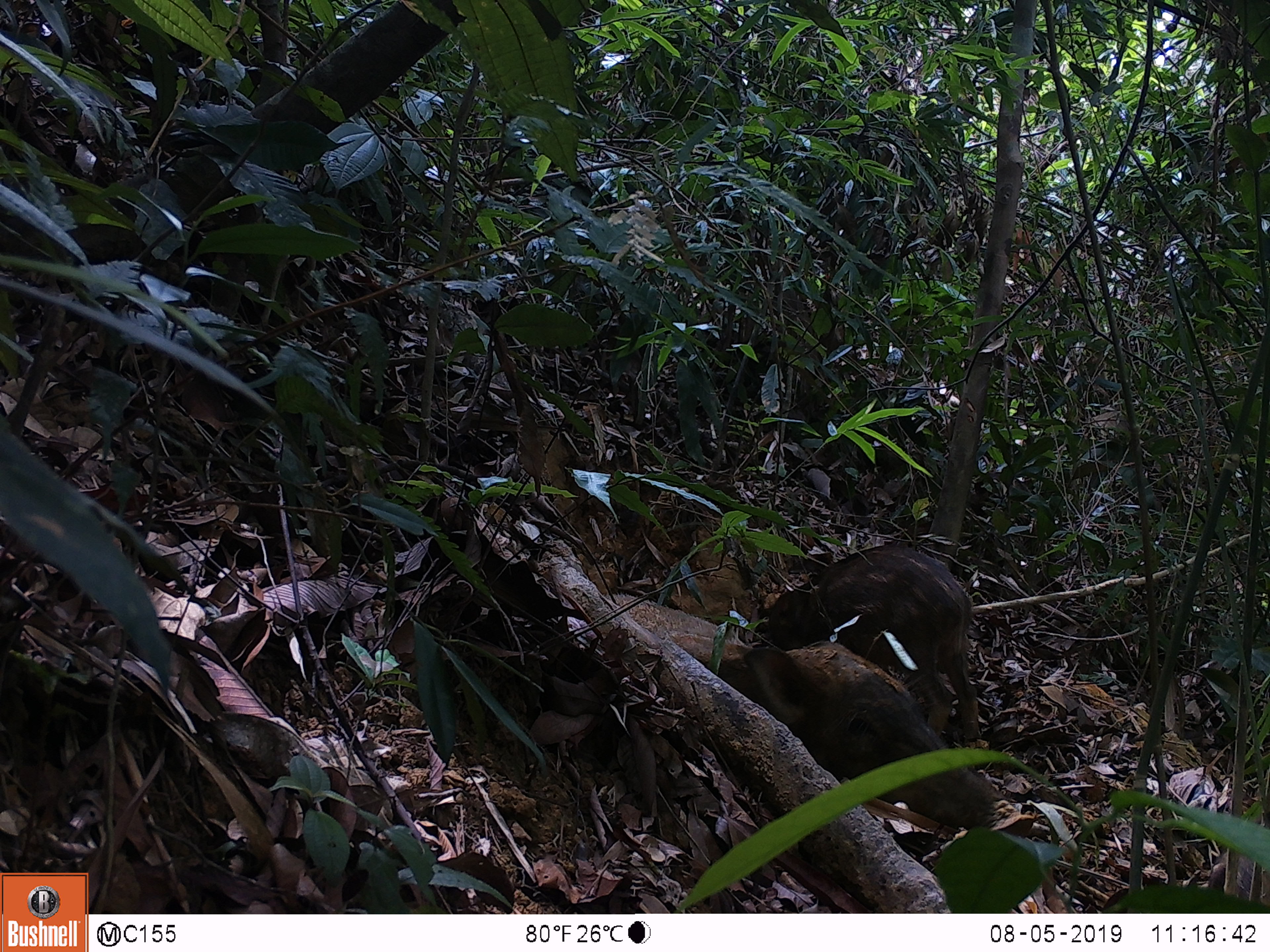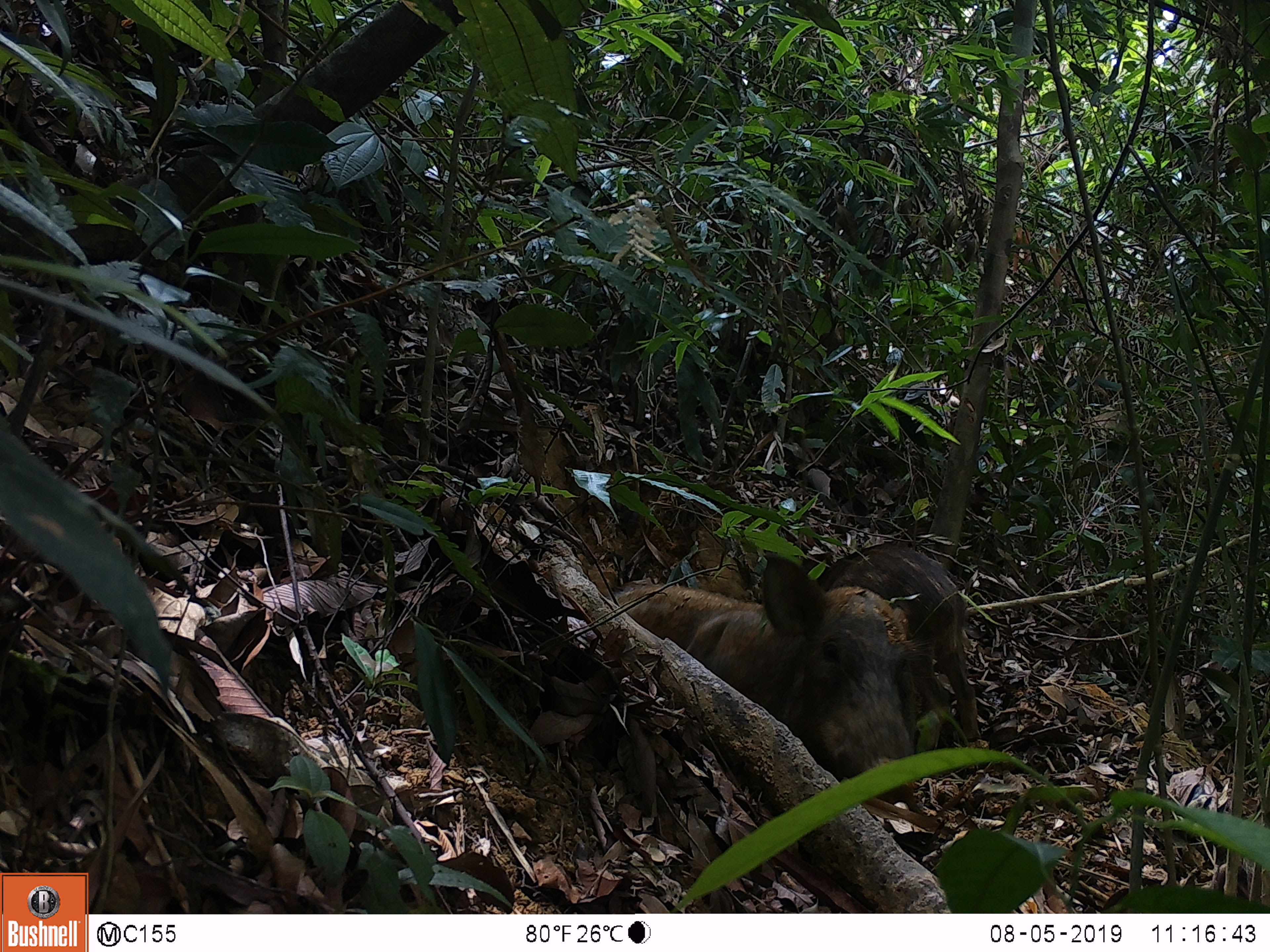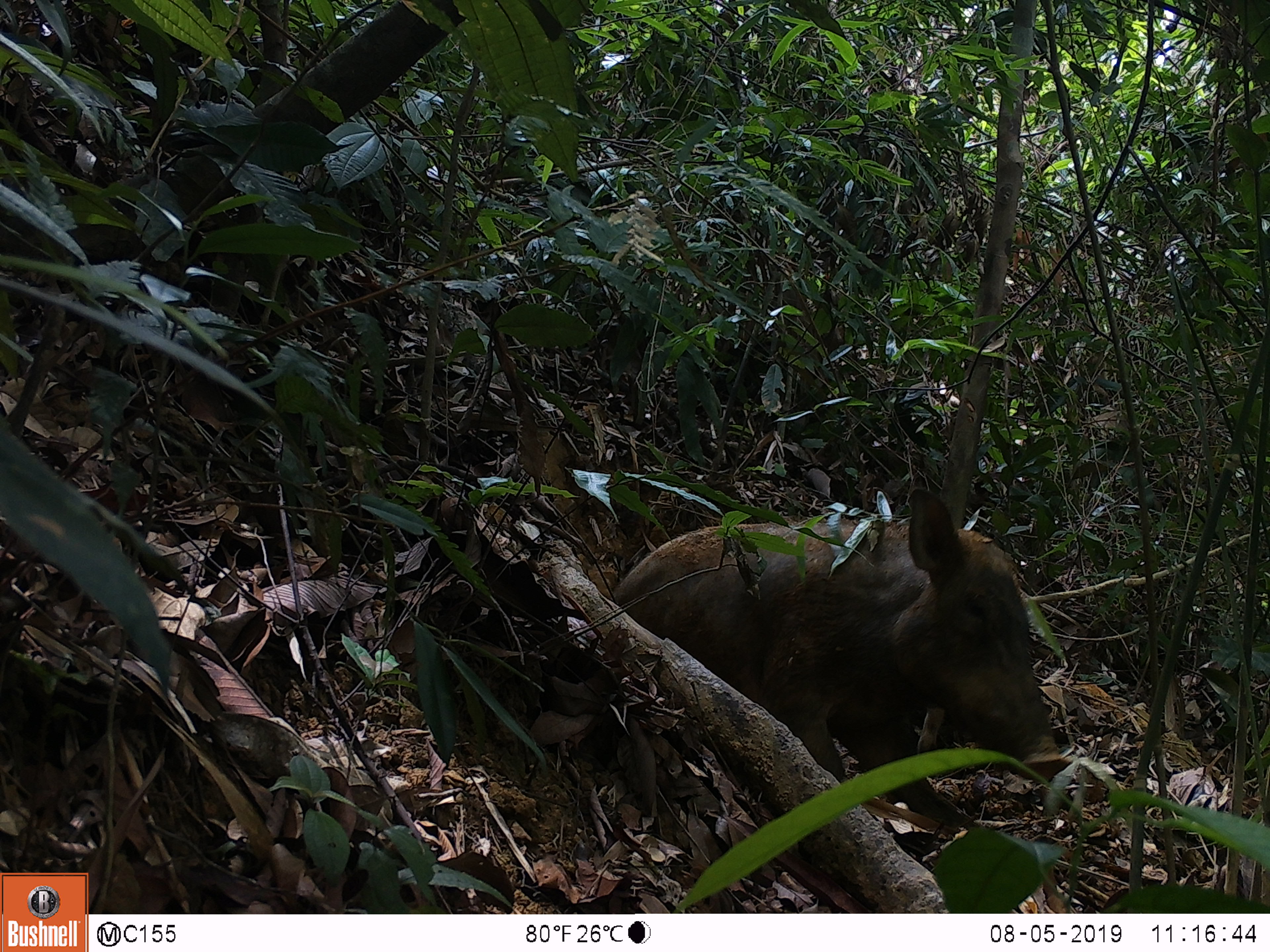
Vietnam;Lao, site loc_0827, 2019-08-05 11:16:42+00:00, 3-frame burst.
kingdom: Animalia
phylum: Chordata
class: Mammalia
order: Artiodactyla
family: Suidae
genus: Sus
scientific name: Sus scrofa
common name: eurasian wild pig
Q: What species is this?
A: Eurasian wild pig (Sus scrofa).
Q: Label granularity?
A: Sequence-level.